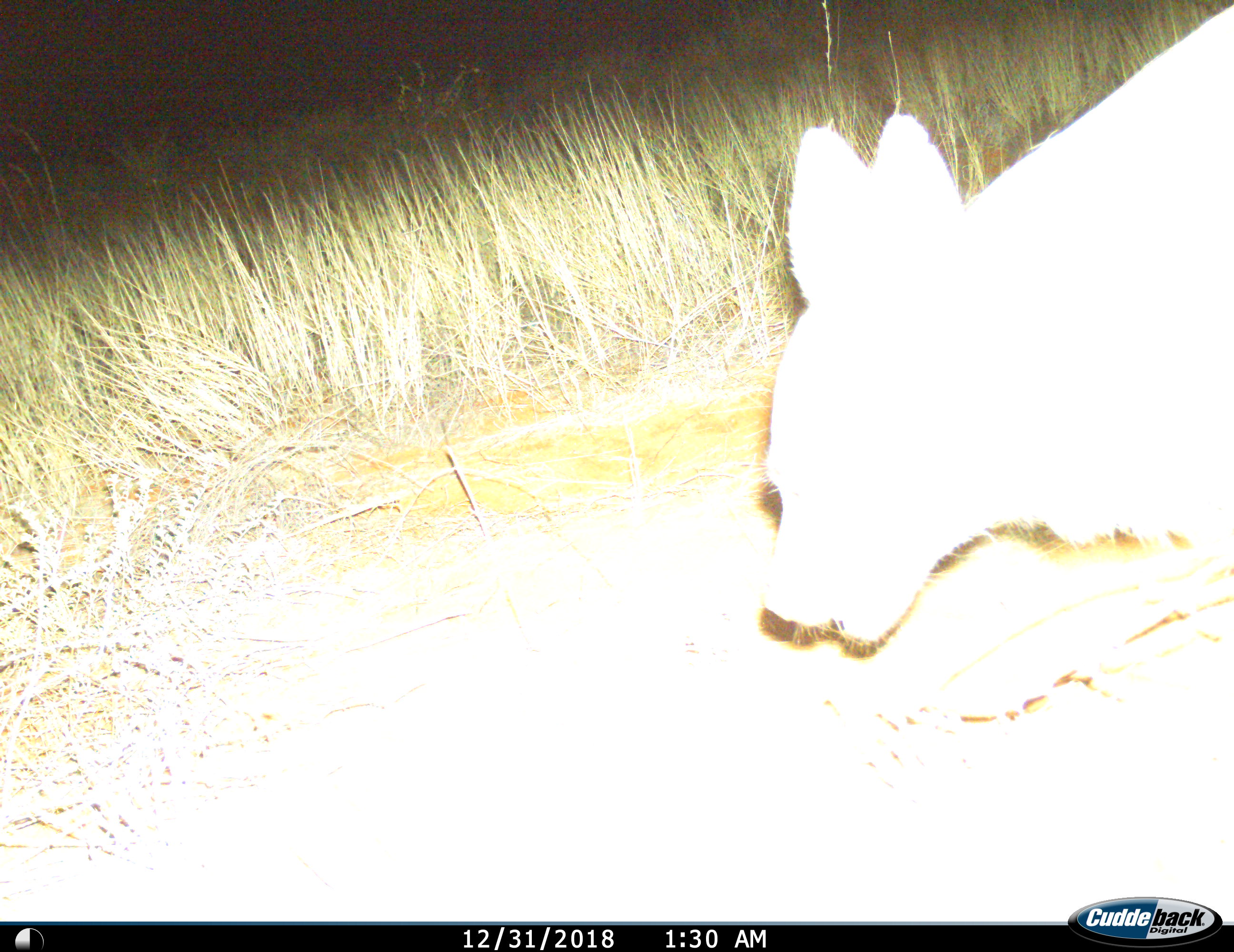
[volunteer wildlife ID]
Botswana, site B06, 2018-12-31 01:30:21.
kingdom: Animalia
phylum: Chordata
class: Mammalia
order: Carnivora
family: Hyaenidae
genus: Parahyaena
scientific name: Parahyaena brunnea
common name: brown hyena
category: hyenabrown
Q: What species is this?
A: Hyenabrown (brown hyena) (Parahyaena brunnea).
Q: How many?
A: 1.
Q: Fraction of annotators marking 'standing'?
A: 0%.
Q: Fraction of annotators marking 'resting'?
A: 0%.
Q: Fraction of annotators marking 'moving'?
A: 100%.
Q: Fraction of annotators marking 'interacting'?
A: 0%.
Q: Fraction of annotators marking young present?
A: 0%.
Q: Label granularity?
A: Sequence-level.